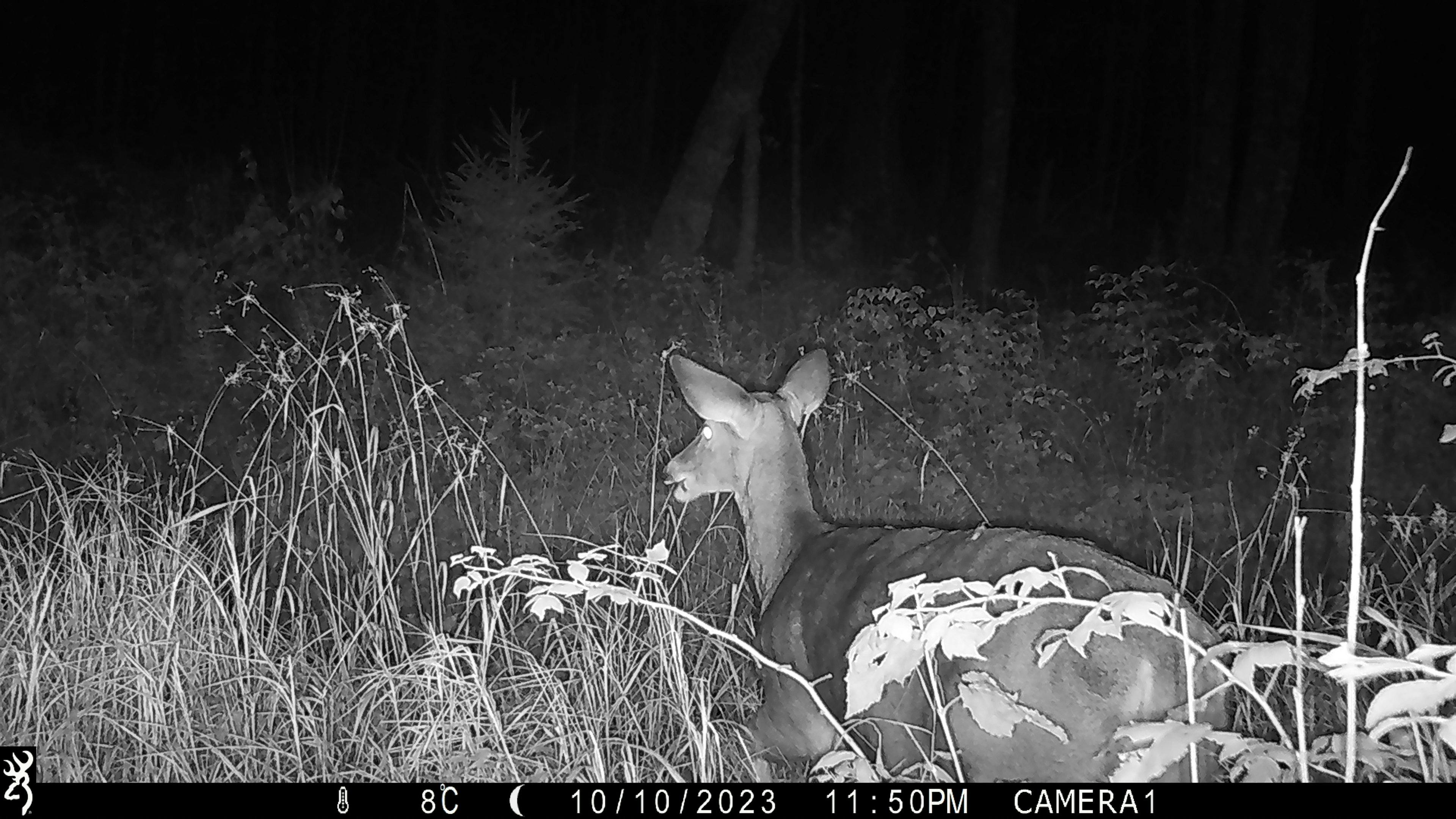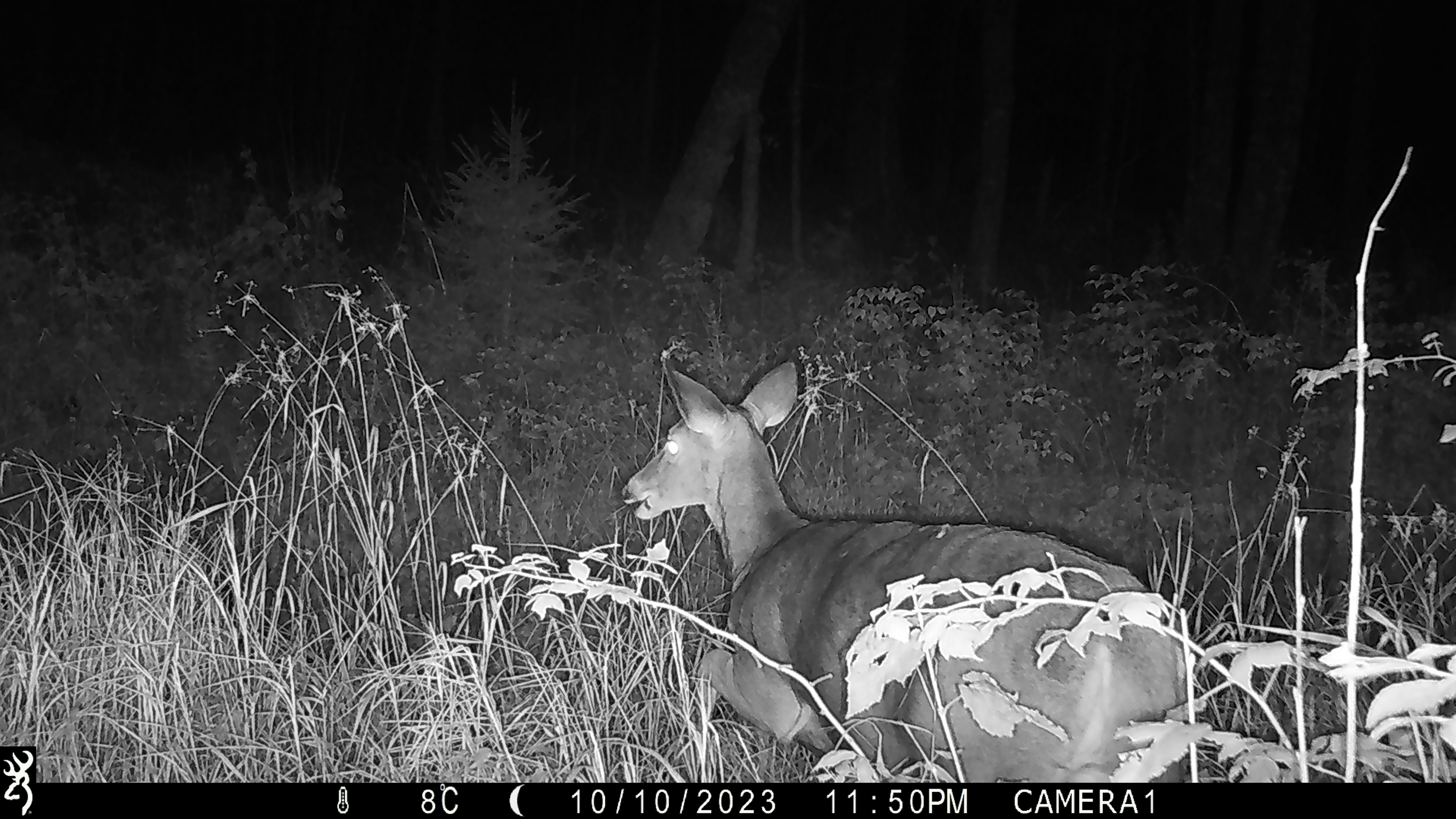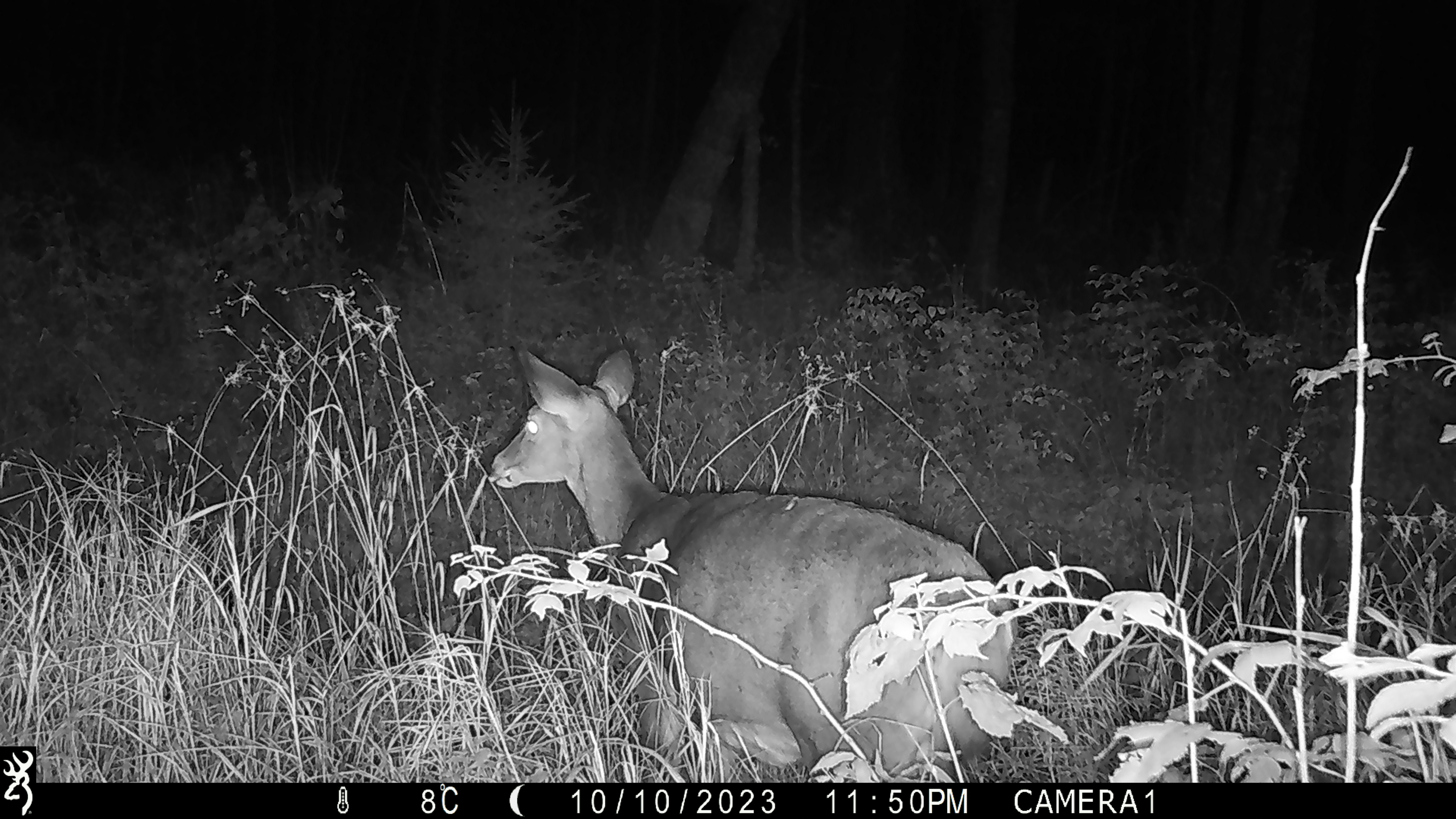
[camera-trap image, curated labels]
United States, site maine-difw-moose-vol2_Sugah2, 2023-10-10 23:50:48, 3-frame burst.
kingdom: Animalia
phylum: Chordata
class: Mammalia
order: Artiodactyla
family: Cervidae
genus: Odocoileus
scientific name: Odocoileus virginianus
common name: white-tailed deer